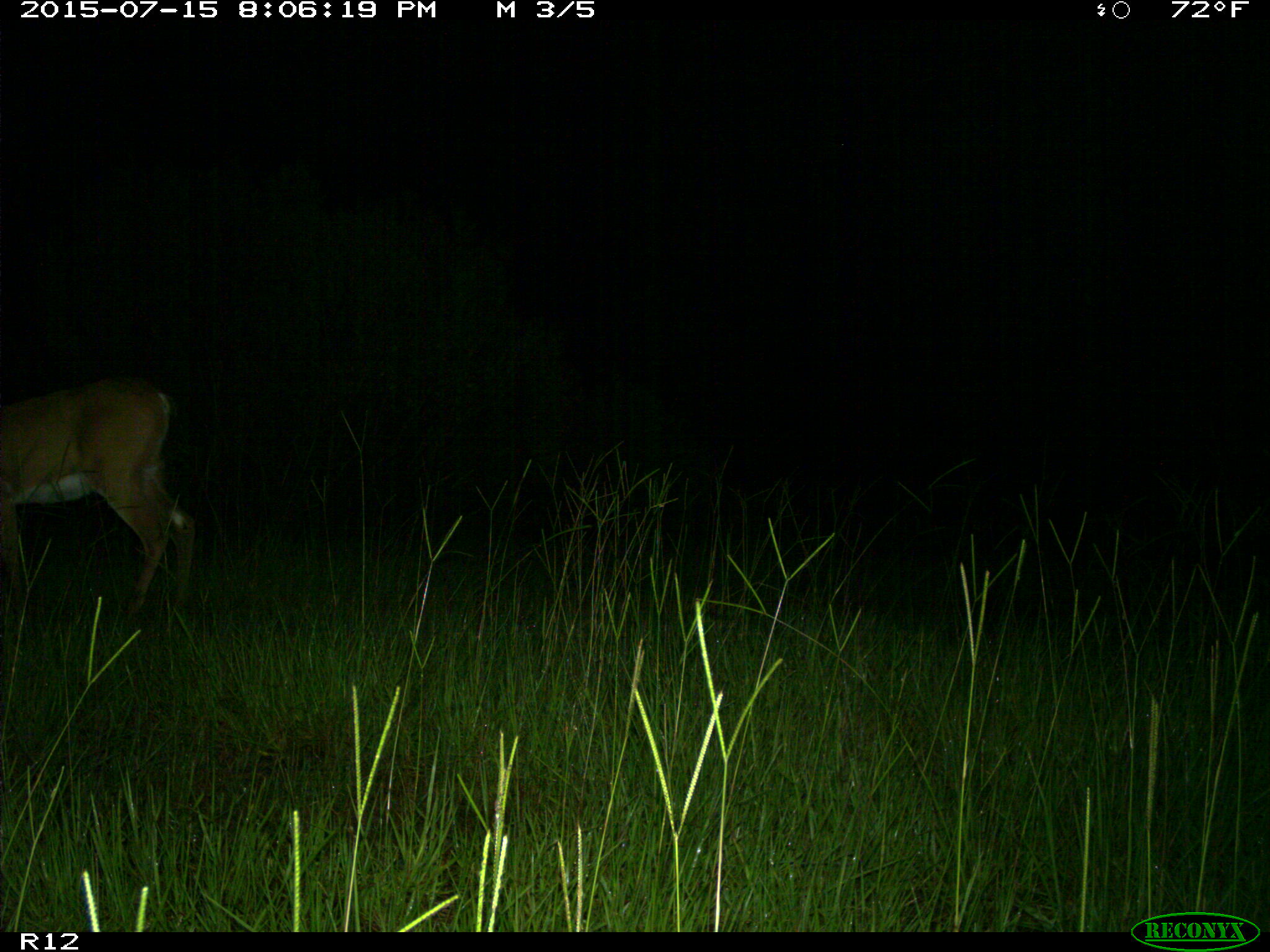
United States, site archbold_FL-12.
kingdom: Animalia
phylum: Chordata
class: Mammalia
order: Artiodactyla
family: Cervidae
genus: Odocoileus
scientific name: Odocoileus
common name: deer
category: unidentified deer